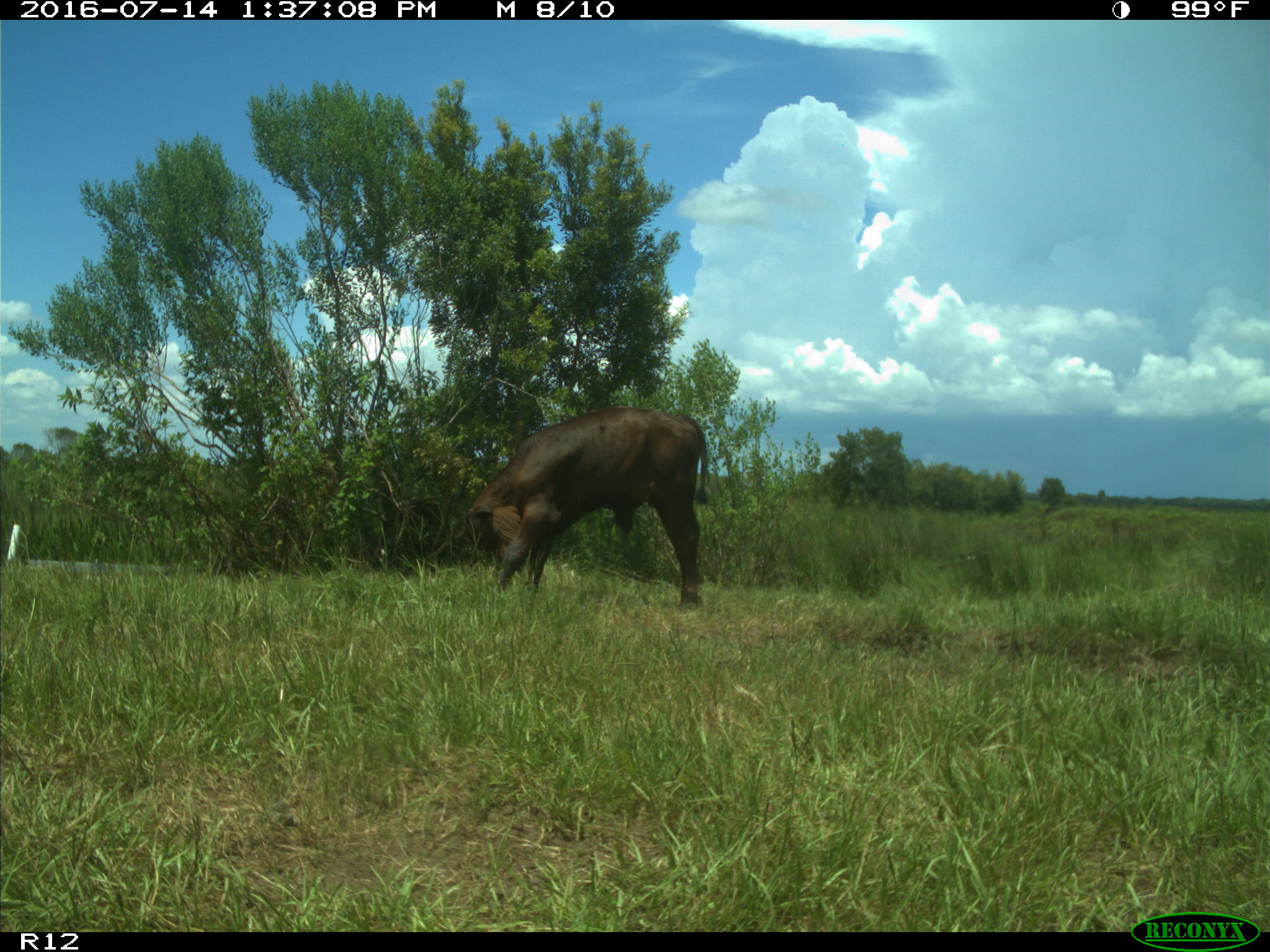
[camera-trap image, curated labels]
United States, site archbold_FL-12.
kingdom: Animalia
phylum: Chordata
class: Mammalia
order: Artiodactyla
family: Bovidae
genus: Bos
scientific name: Bos taurus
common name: domestic cow